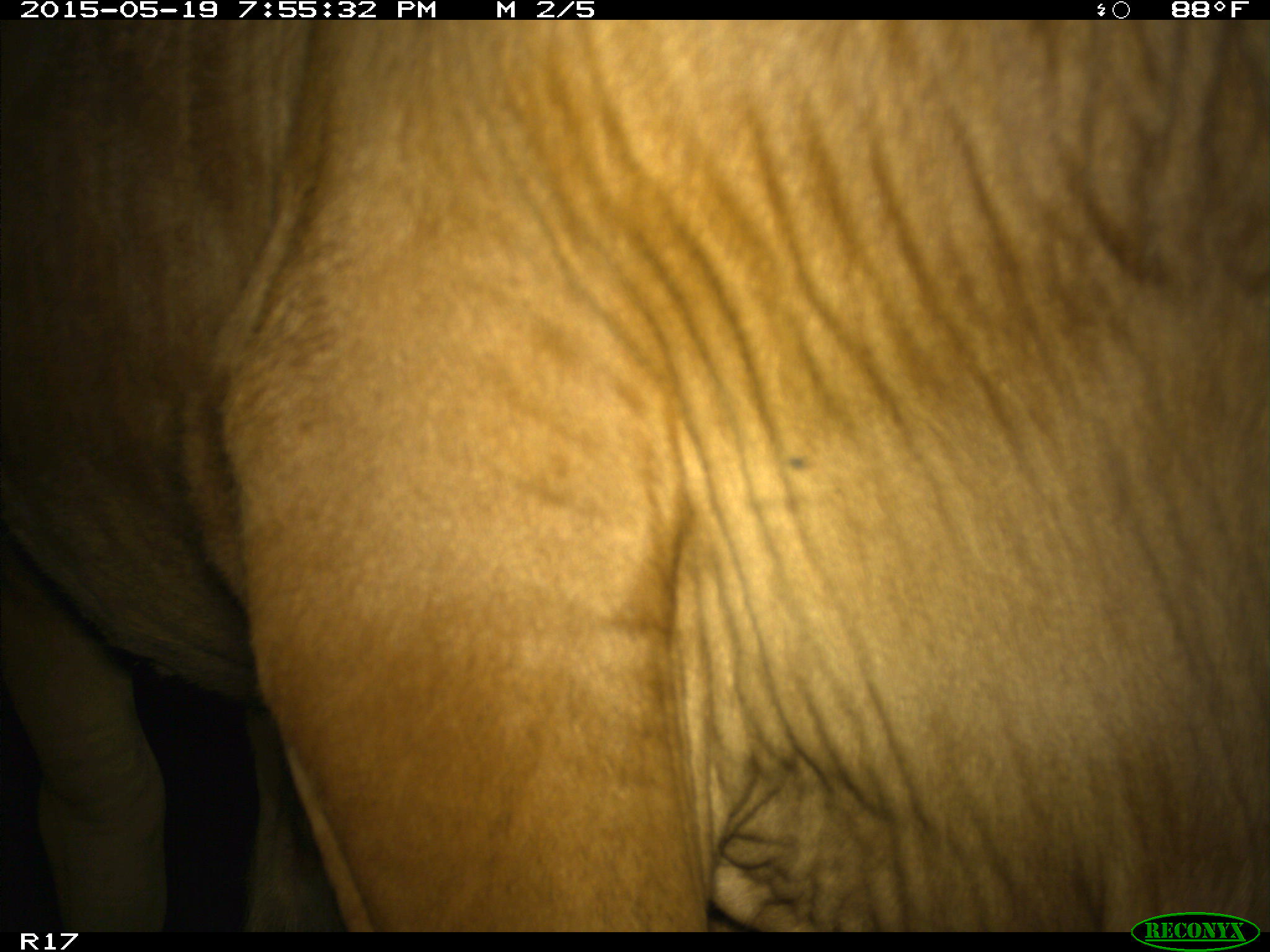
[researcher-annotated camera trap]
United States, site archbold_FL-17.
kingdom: Animalia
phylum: Chordata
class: Mammalia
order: Artiodactyla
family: Bovidae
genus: Bos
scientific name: Bos taurus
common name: domestic cow